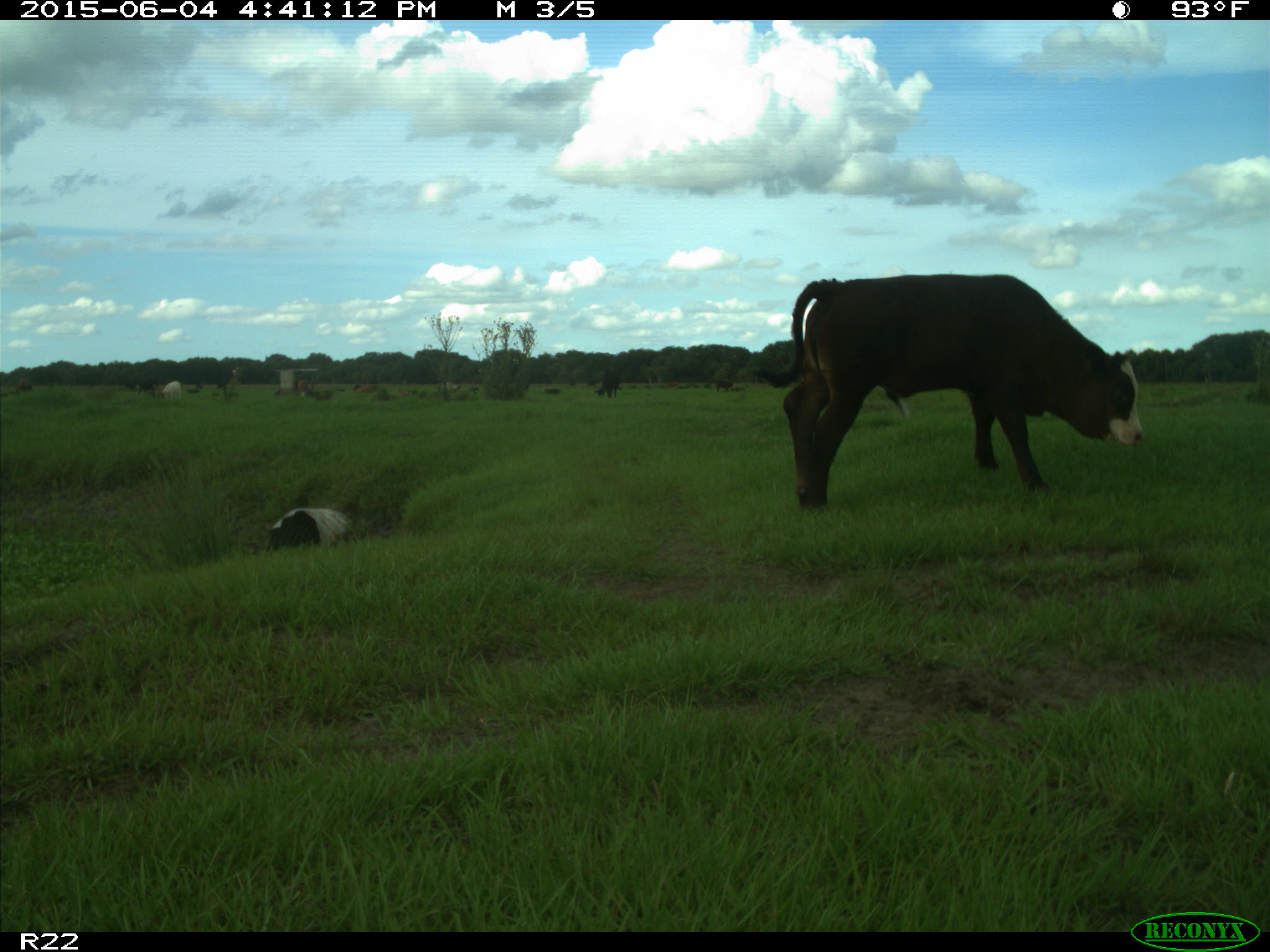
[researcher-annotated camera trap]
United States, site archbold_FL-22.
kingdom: Animalia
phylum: Chordata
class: Mammalia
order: Artiodactyla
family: Bovidae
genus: Bos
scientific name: Bos taurus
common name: domestic cow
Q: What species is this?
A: Bos taurus (domestic cow).